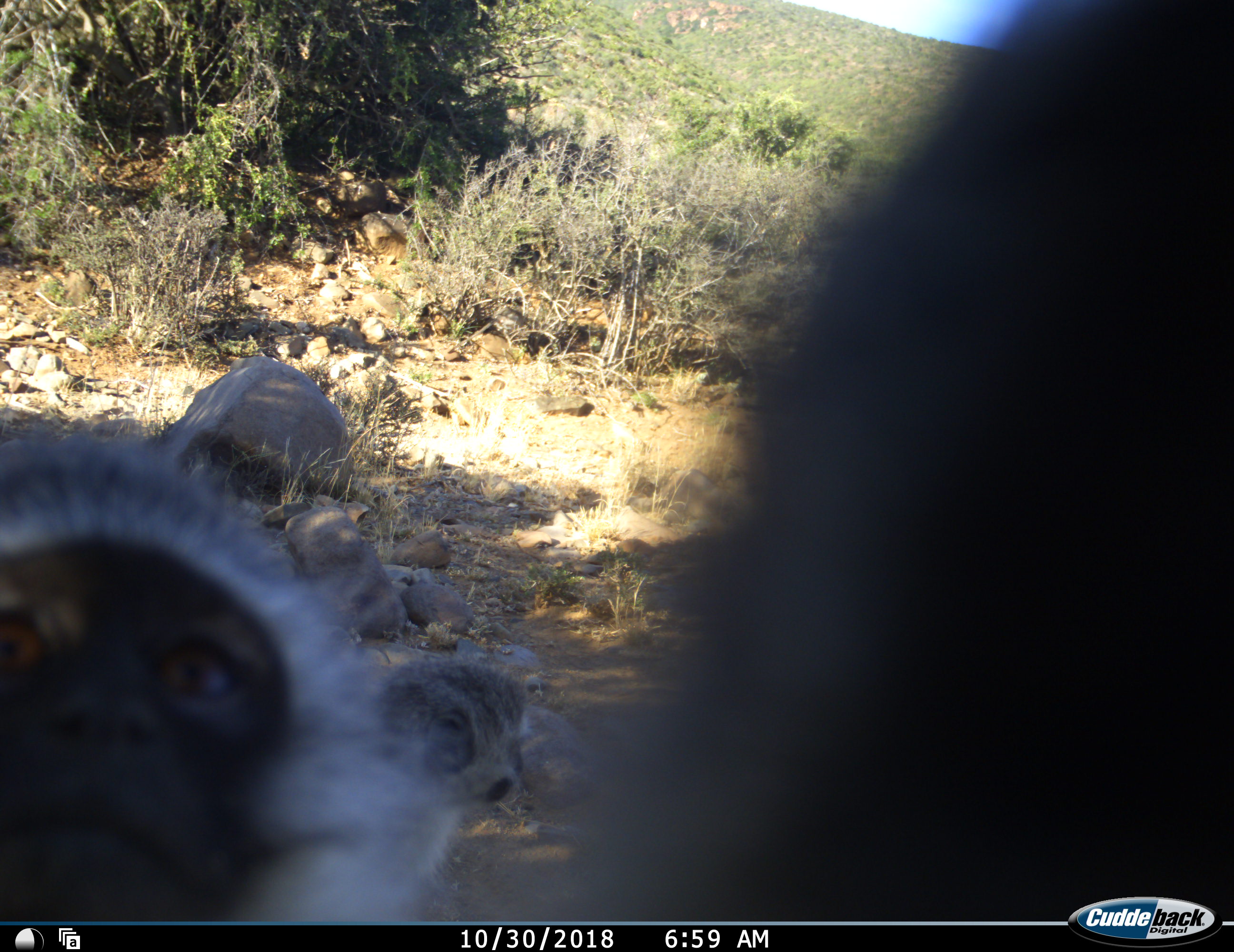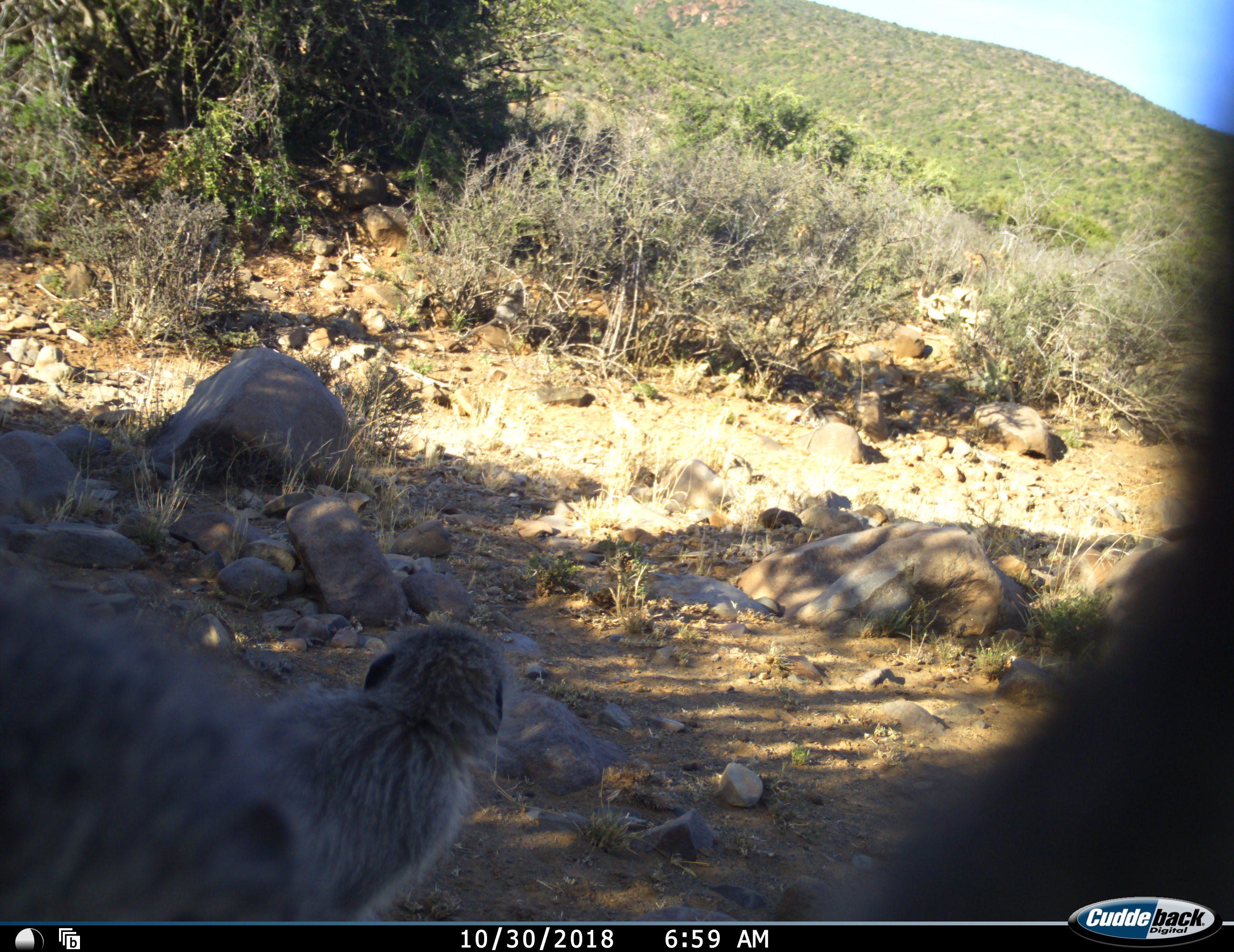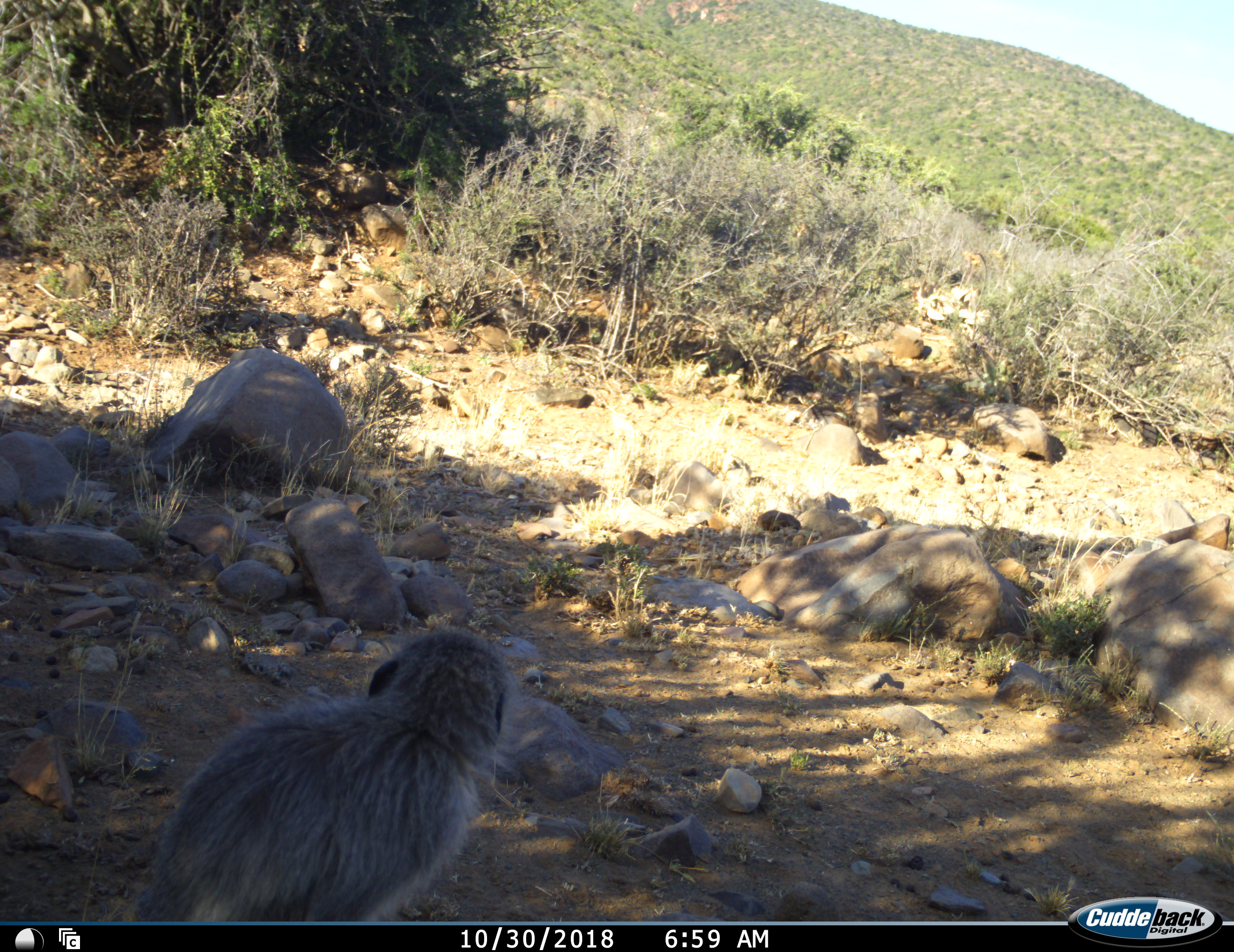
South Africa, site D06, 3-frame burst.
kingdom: Animalia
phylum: Chordata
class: Mammalia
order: Primates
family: Cercopithecidae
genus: Chlorocebus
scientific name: Chlorocebus pygerythrus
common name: vervet monkey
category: monkeyvervet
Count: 2.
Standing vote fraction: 60%.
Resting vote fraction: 50%.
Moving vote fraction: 40%.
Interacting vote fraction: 30%.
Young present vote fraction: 10%.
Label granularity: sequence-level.